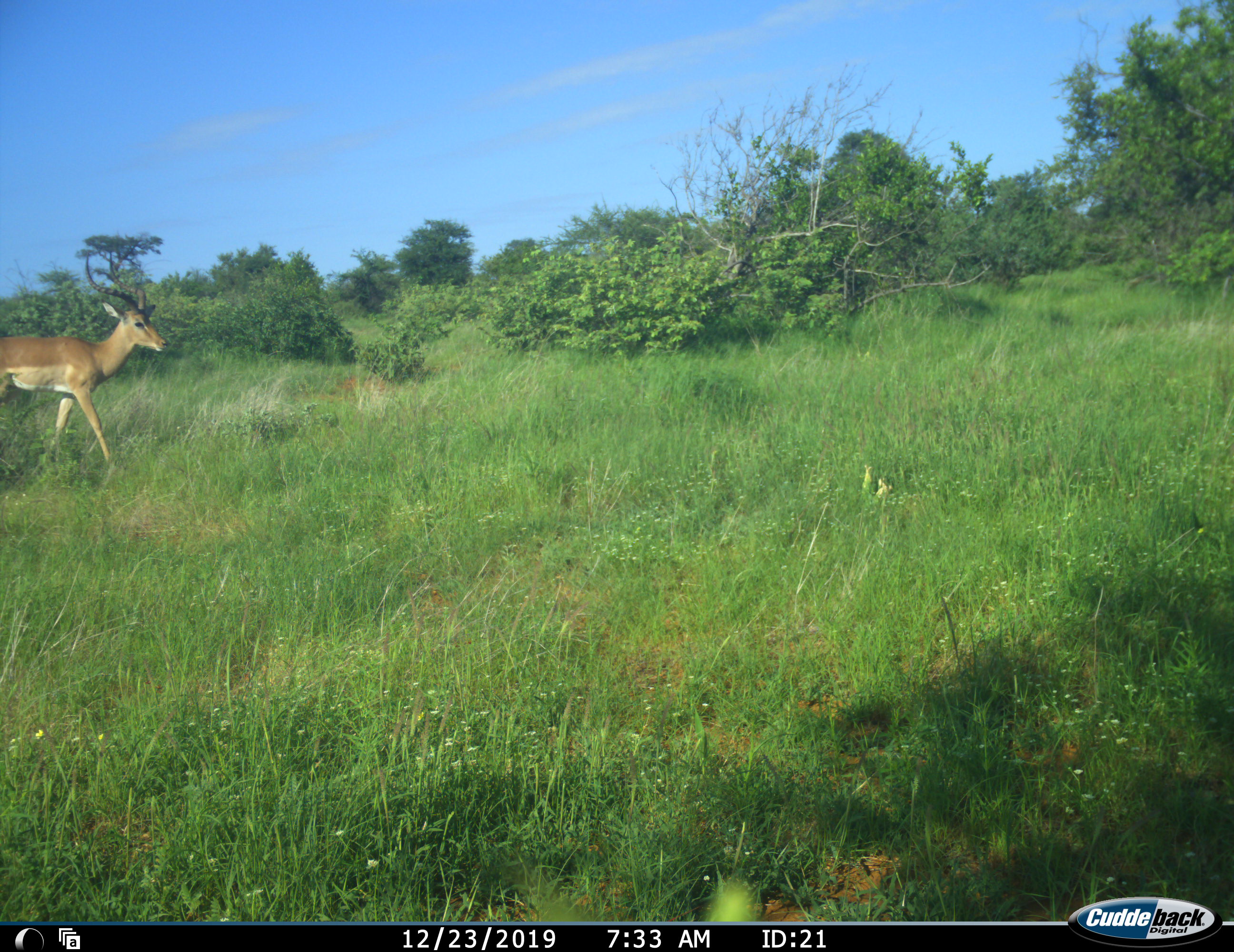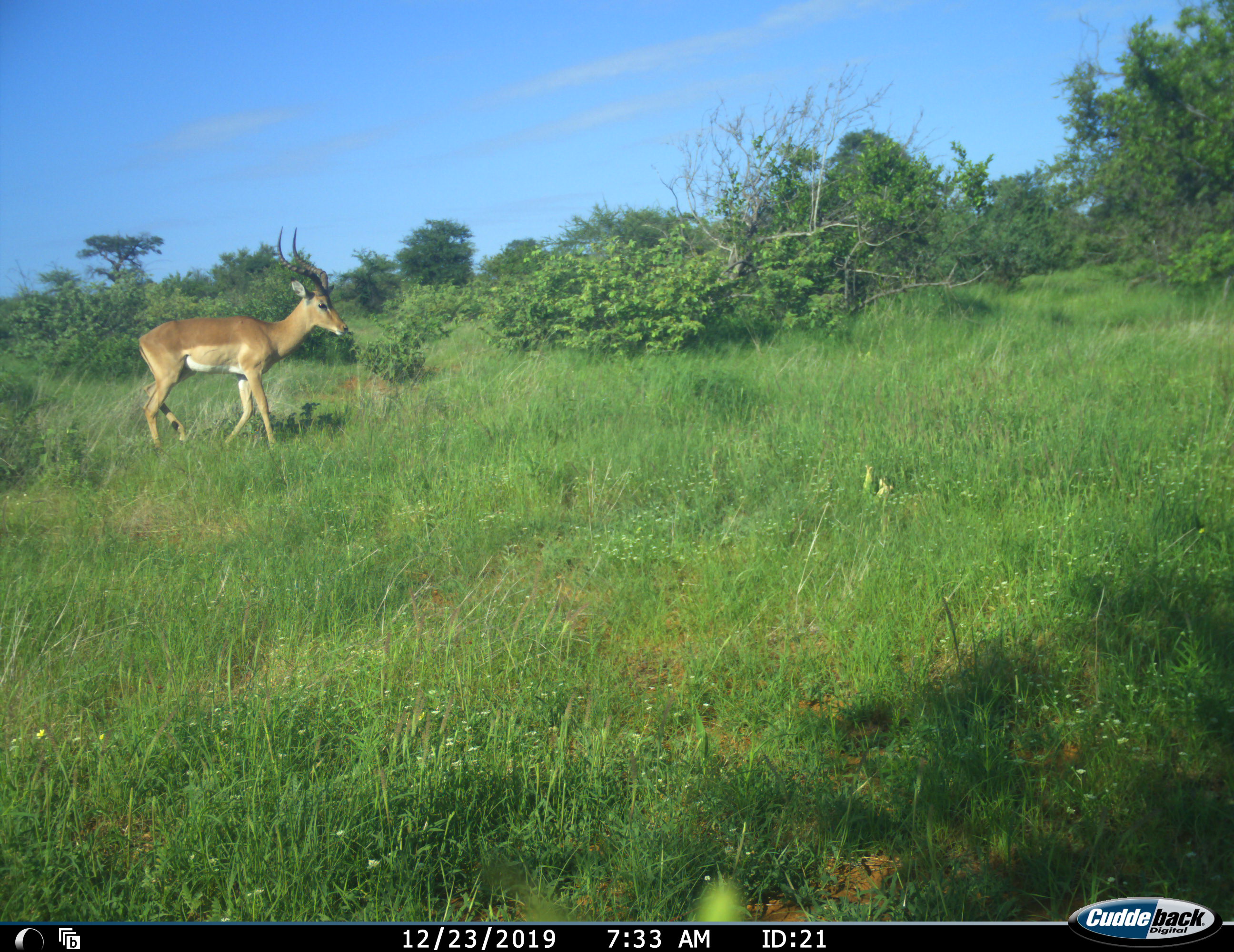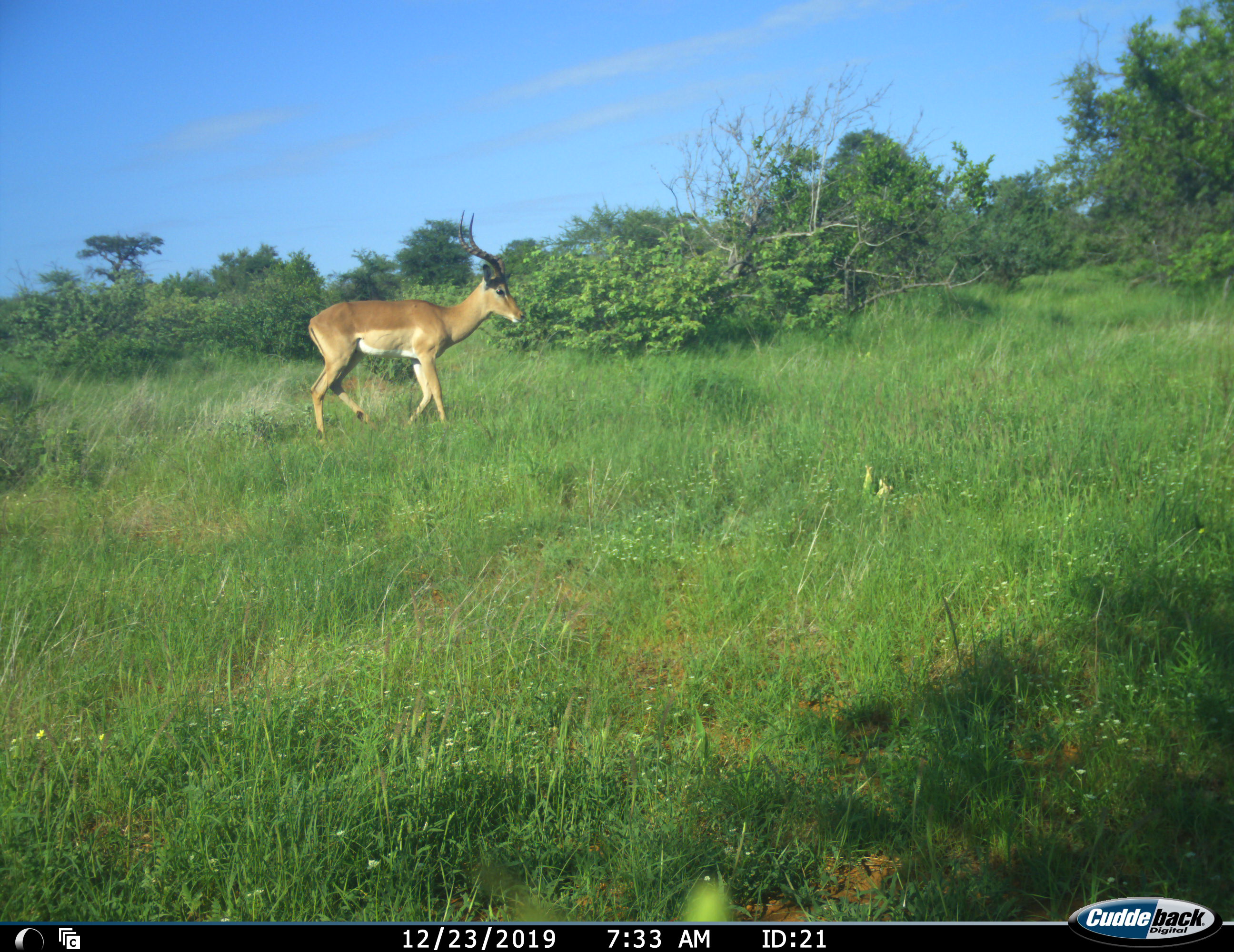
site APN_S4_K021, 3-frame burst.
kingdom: Animalia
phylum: Chordata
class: Mammalia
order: Artiodactyla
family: Bovidae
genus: Aepyceros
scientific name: Aepyceros melampus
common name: impala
Impala (Aepyceros melampus), count 1. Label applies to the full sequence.